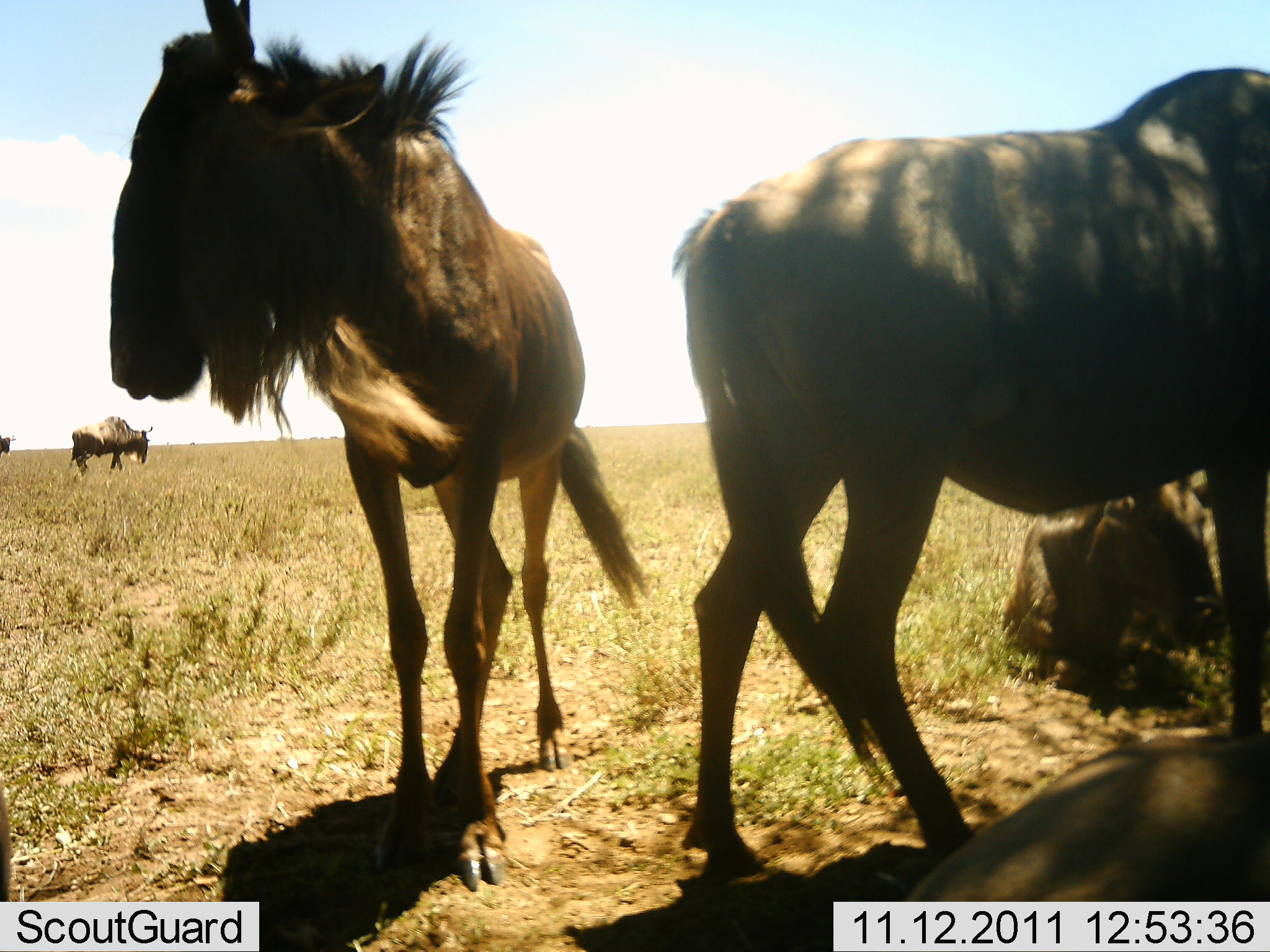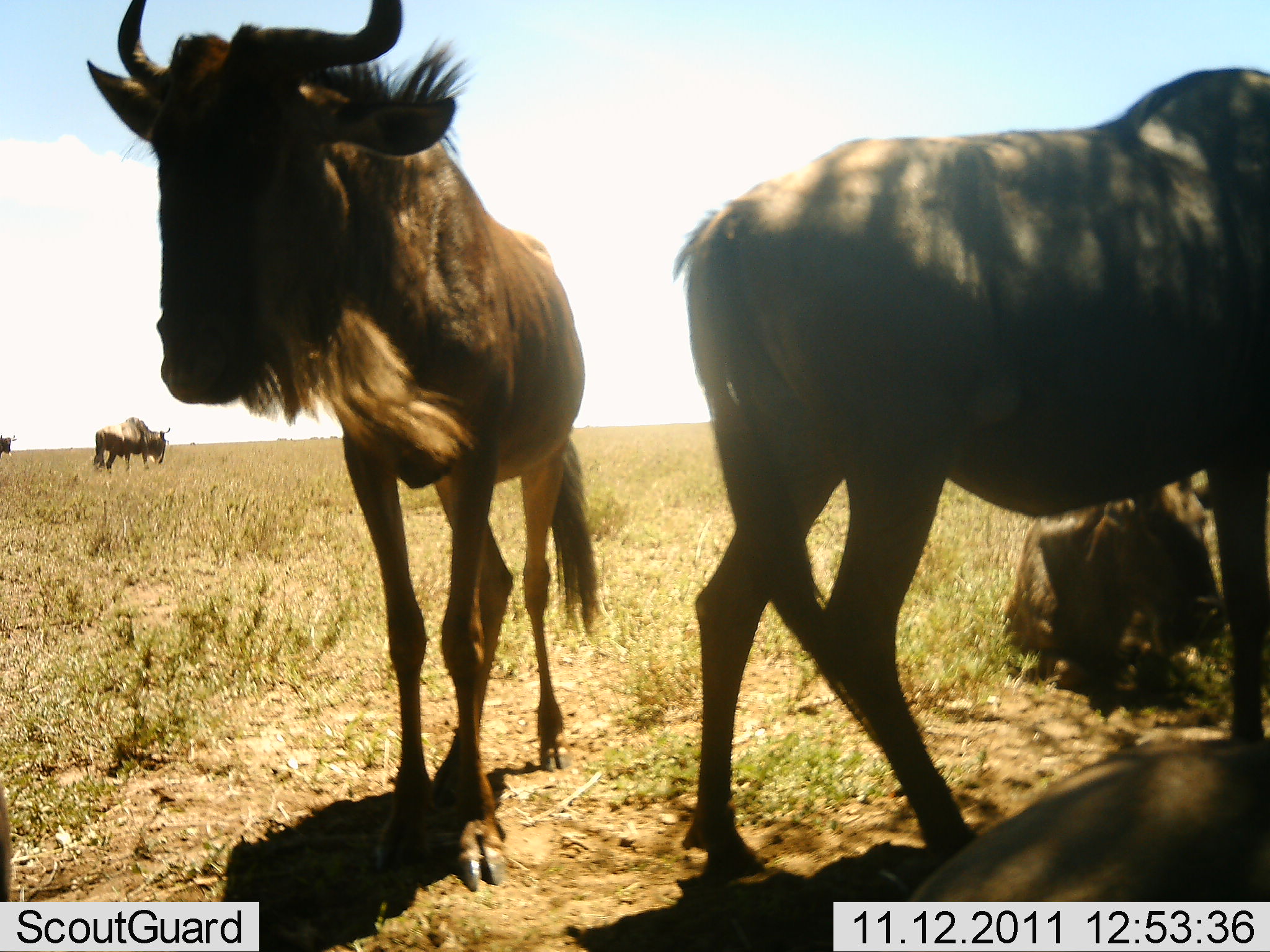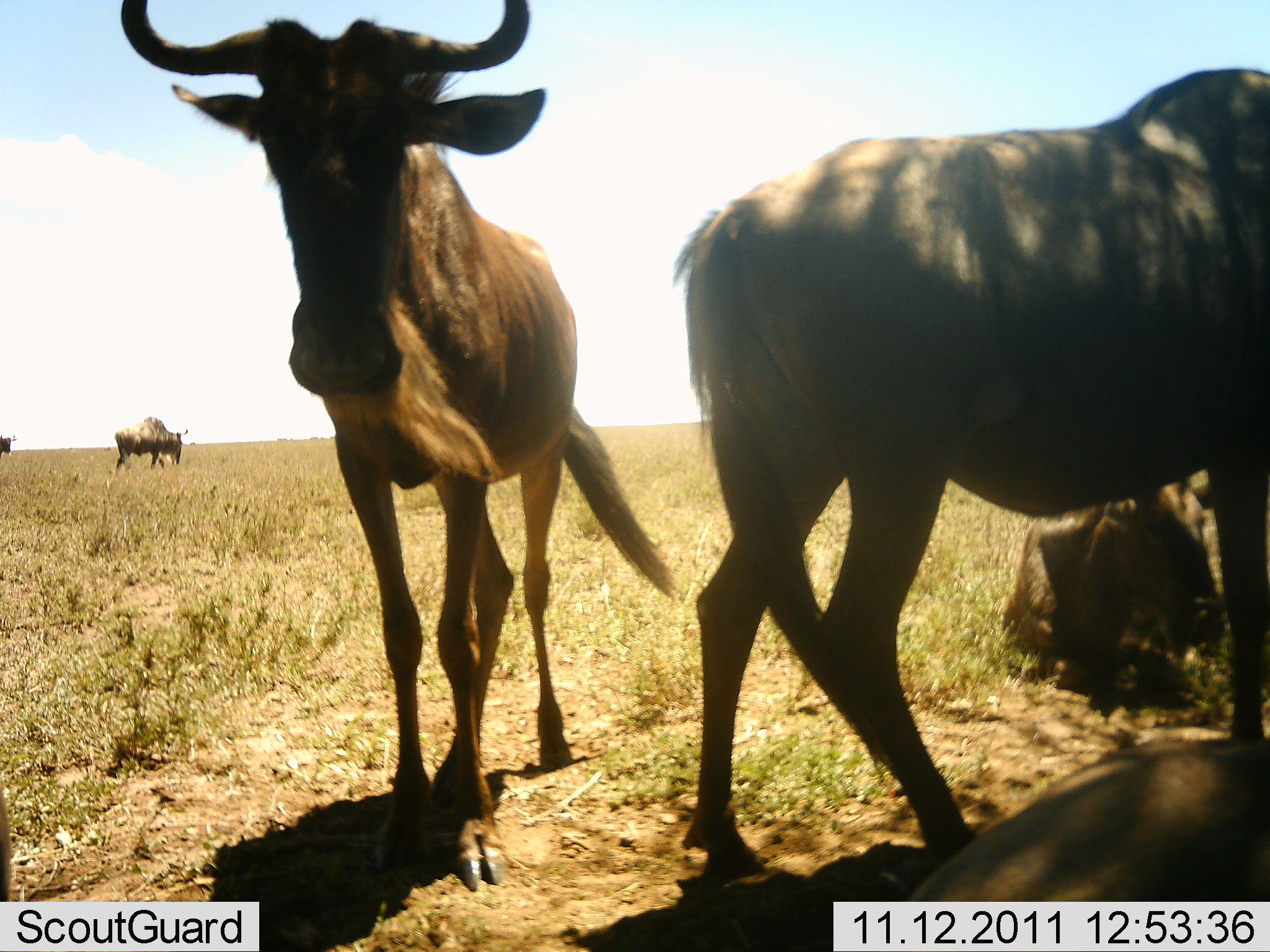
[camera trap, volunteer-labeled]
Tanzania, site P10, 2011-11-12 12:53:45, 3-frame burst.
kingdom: Animalia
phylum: Chordata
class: Mammalia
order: Artiodactyla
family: Bovidae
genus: Connochaetes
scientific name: Connochaetes taurinus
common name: blue wildebeest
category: wildebeest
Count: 5.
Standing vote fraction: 92%.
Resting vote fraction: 92%.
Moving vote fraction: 50%.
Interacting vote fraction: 17%.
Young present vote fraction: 0%.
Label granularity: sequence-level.